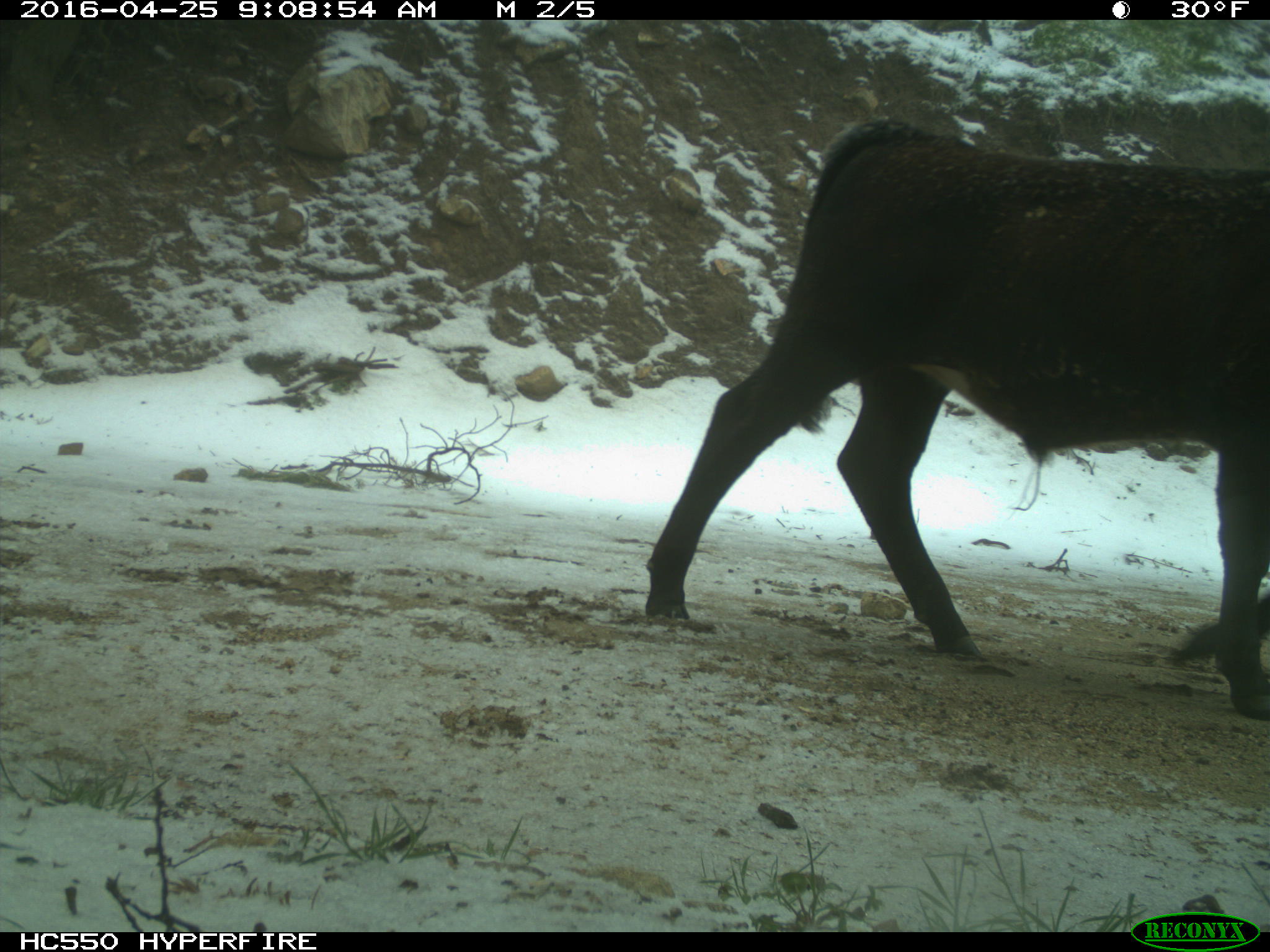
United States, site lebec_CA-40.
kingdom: Animalia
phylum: Chordata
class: Mammalia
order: Artiodactyla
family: Bovidae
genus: Bos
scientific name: Bos taurus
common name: domestic cow